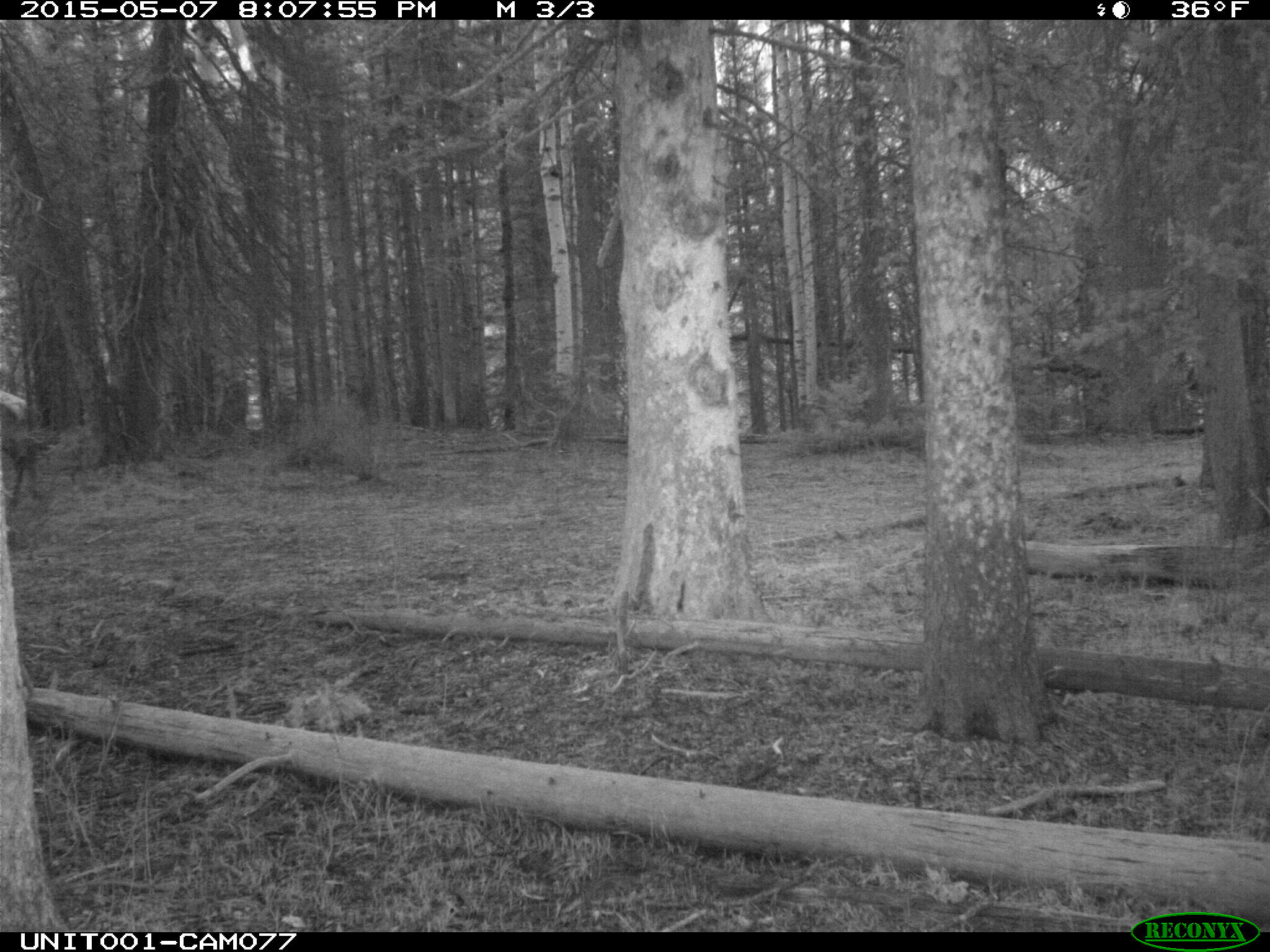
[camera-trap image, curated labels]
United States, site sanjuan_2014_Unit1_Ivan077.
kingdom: Animalia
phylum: Chordata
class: Mammalia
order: Artiodactyla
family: Cervidae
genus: Cervus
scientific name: Cervus elaphus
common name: red deer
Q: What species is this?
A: Cervus elaphus (red deer).